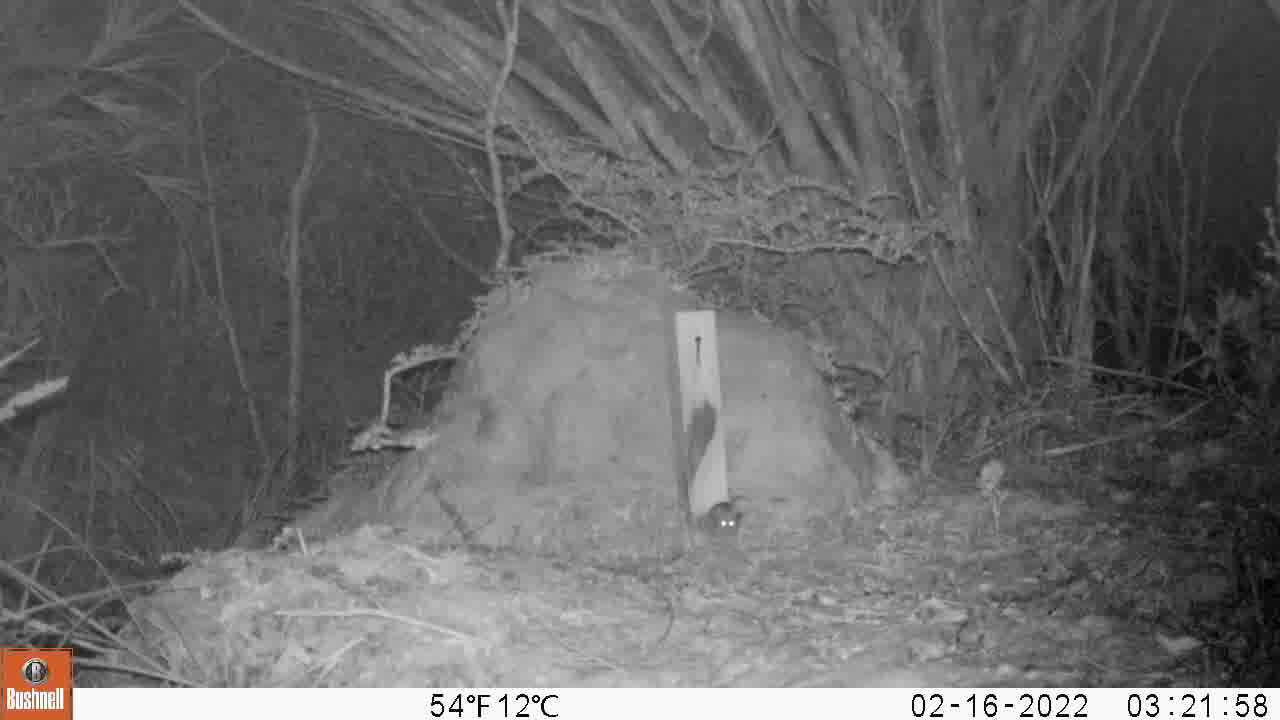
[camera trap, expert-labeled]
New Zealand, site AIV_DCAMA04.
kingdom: Animalia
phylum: Chordata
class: Mammalia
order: Rodentia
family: Muridae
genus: Mus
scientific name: Mus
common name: mouse